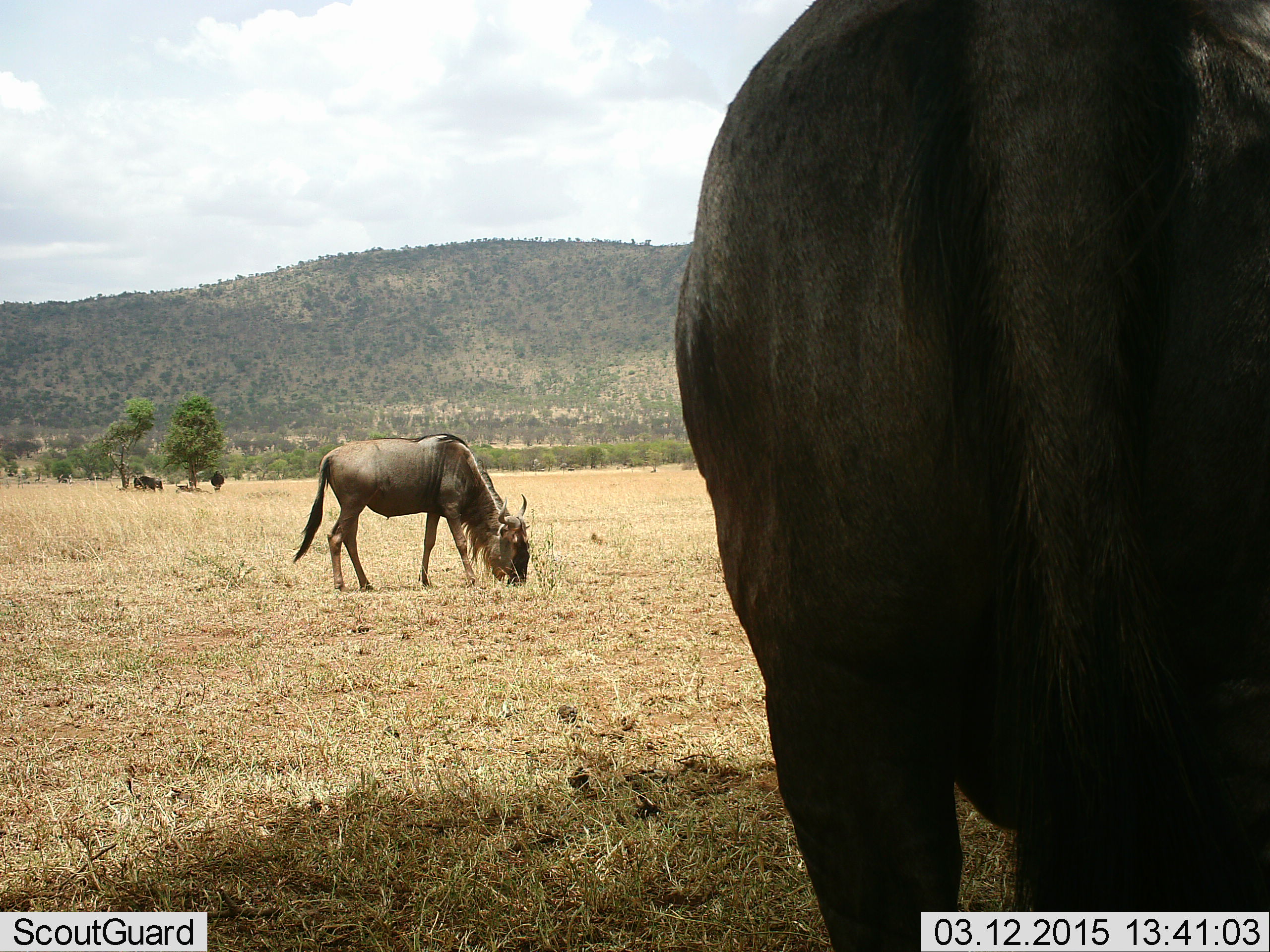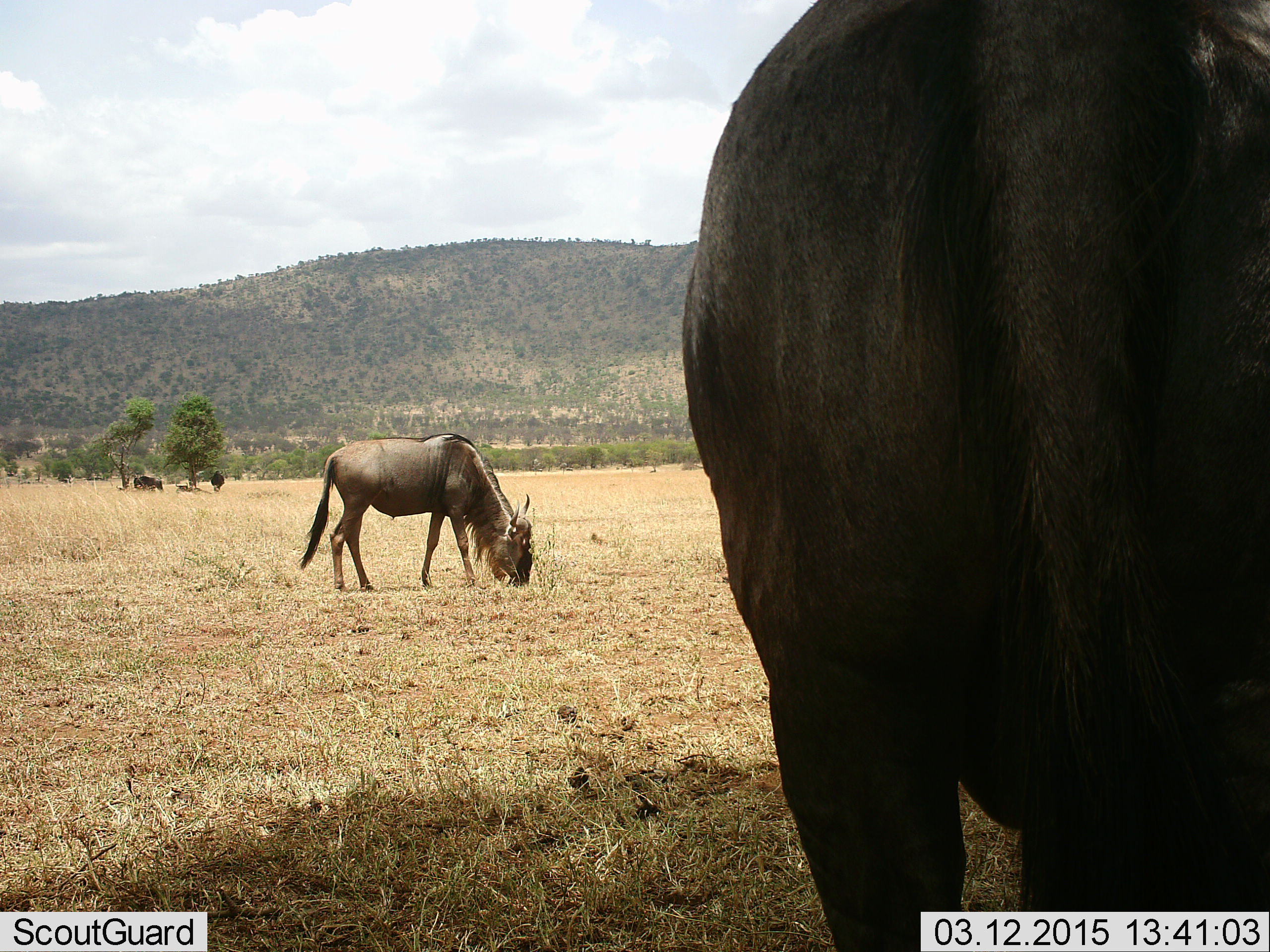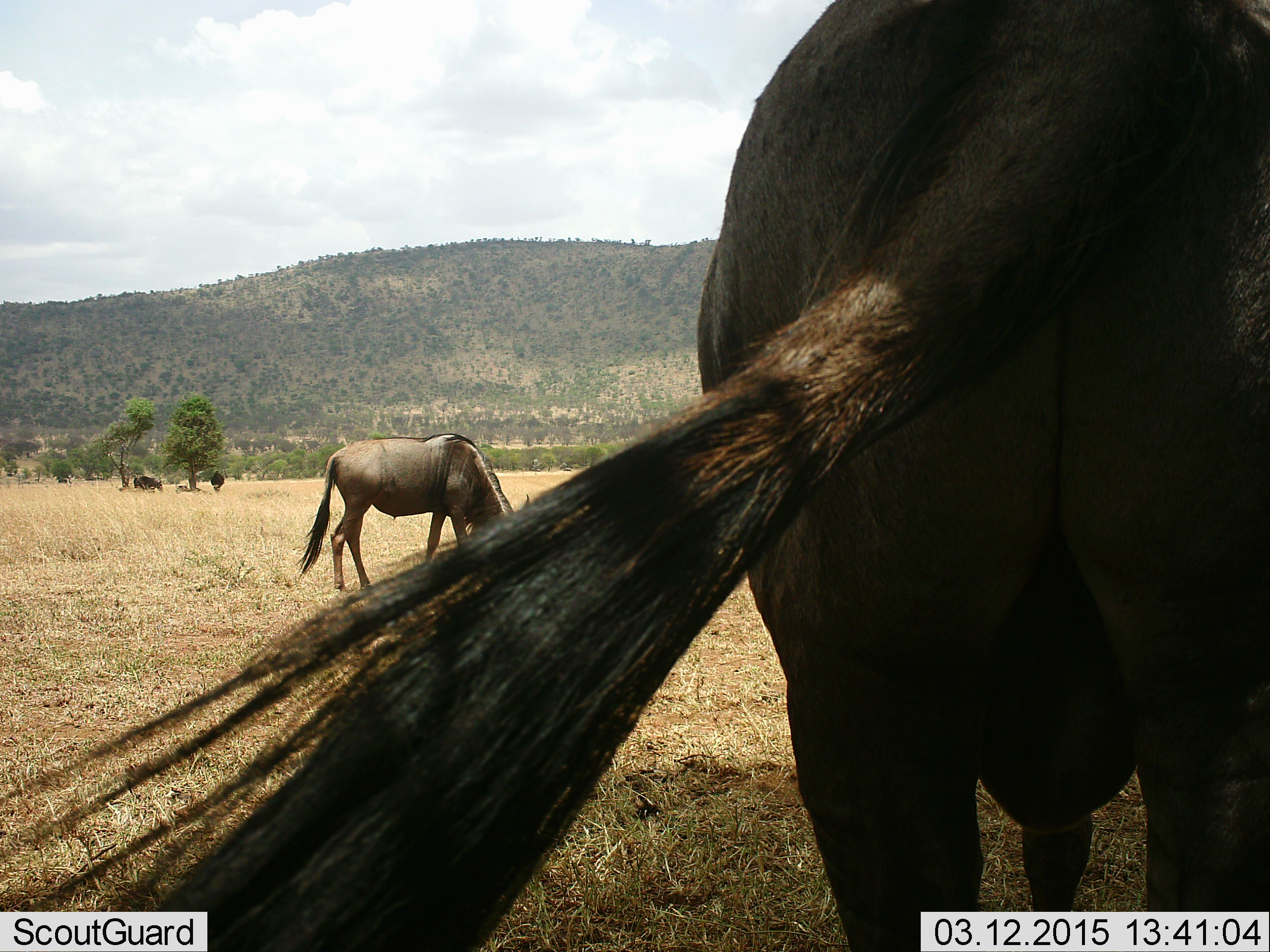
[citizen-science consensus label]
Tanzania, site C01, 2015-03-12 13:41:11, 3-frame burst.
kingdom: Animalia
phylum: Chordata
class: Mammalia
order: Artiodactyla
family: Bovidae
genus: Connochaetes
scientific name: Connochaetes taurinus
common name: blue wildebeest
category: wildebeest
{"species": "wildebeest (blue wildebeest) (Connochaetes taurinus)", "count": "4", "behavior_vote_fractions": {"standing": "60%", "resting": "20%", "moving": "20%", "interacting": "0%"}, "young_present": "0%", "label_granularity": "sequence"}